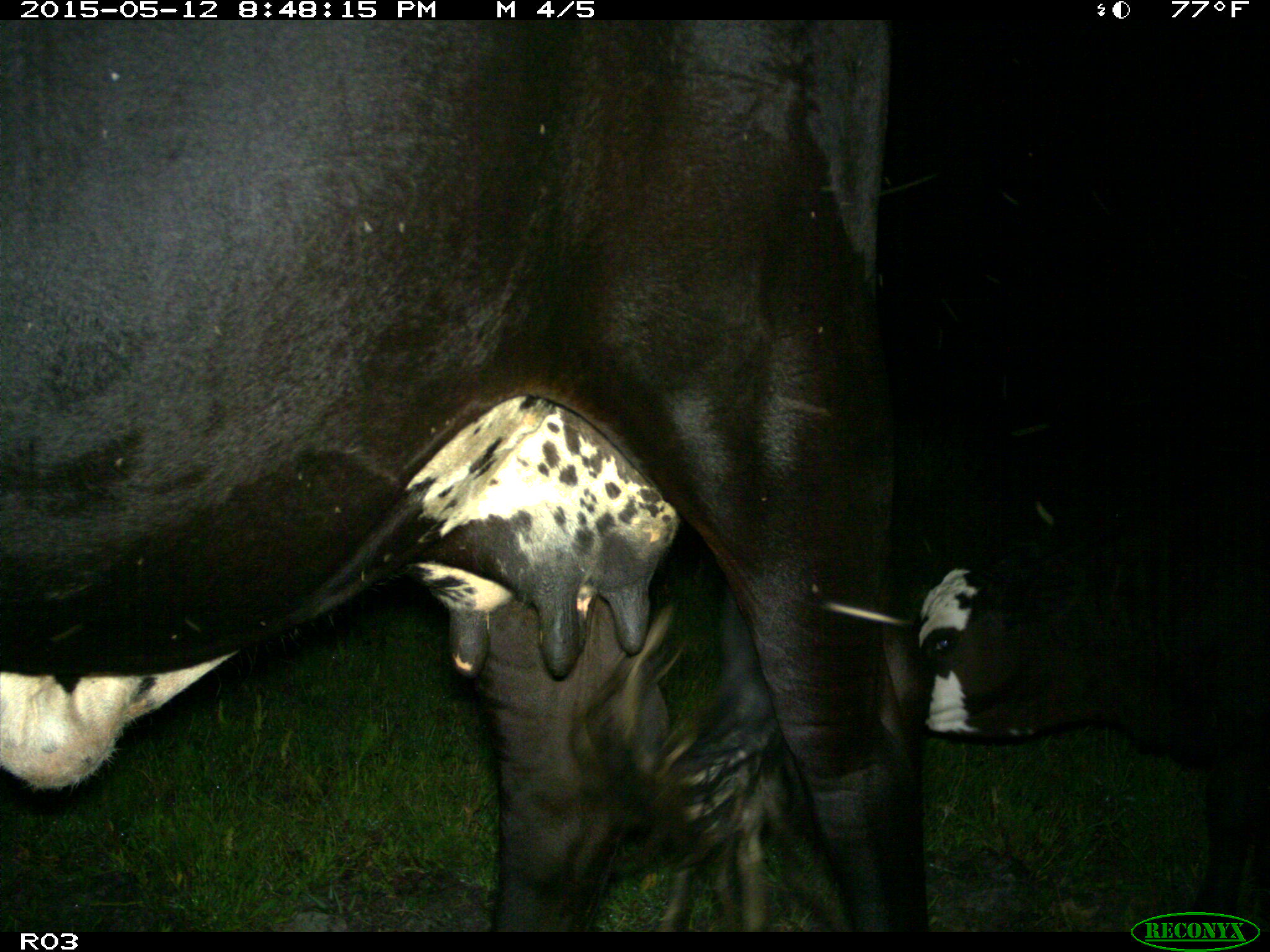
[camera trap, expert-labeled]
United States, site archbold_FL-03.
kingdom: Animalia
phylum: Chordata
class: Mammalia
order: Artiodactyla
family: Bovidae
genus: Bos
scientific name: Bos taurus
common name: domestic cow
Bos taurus (domestic cow).